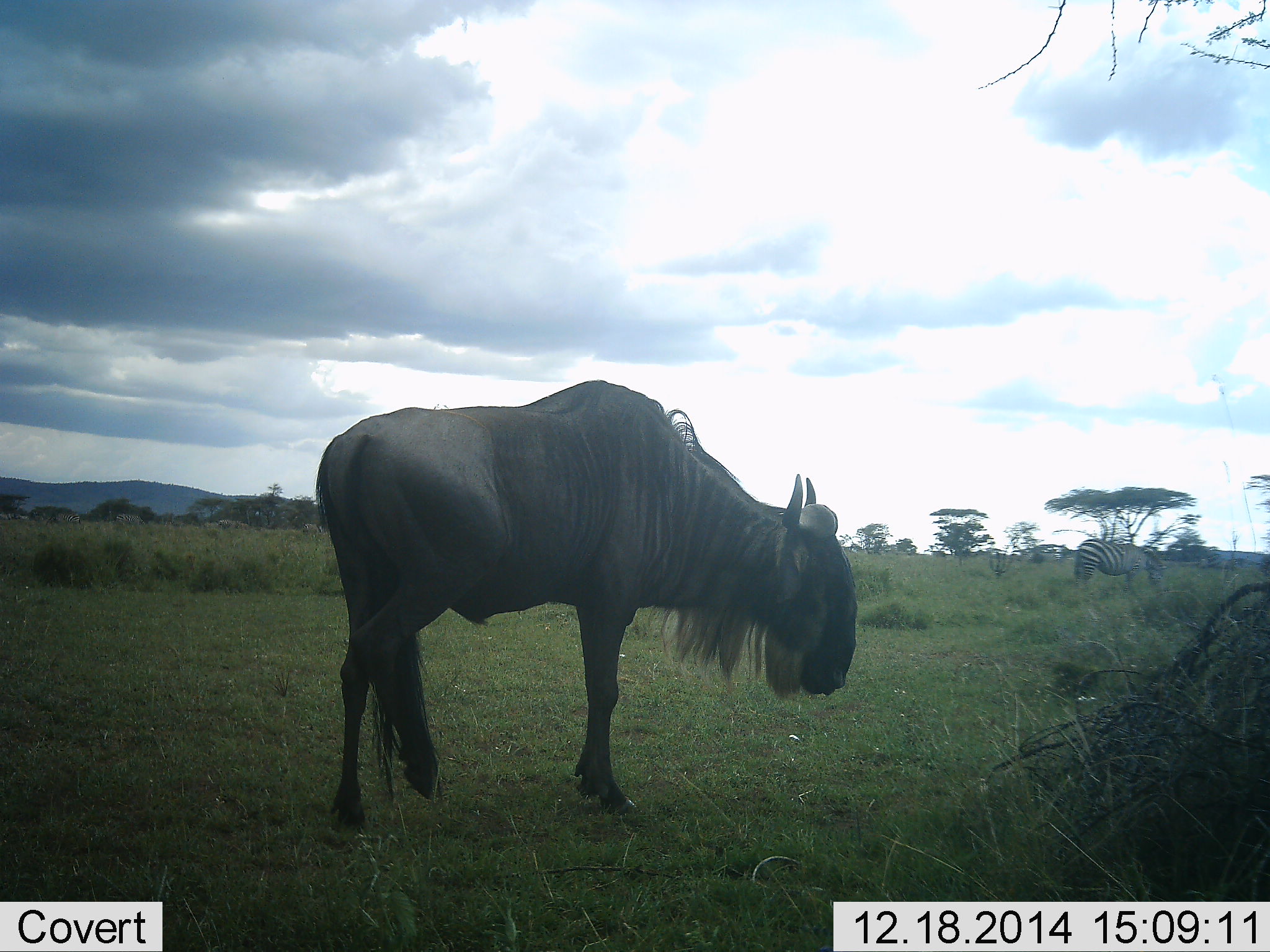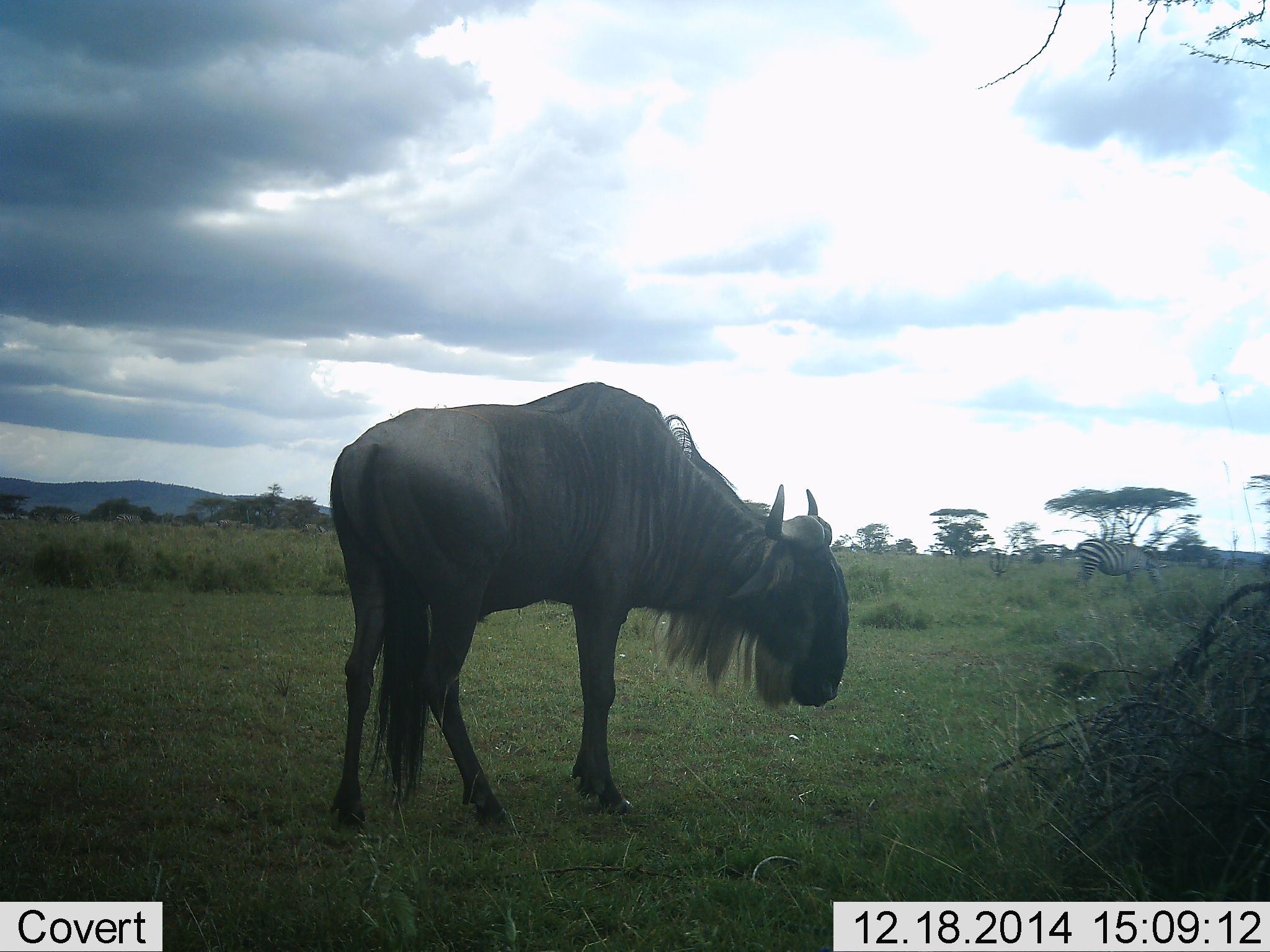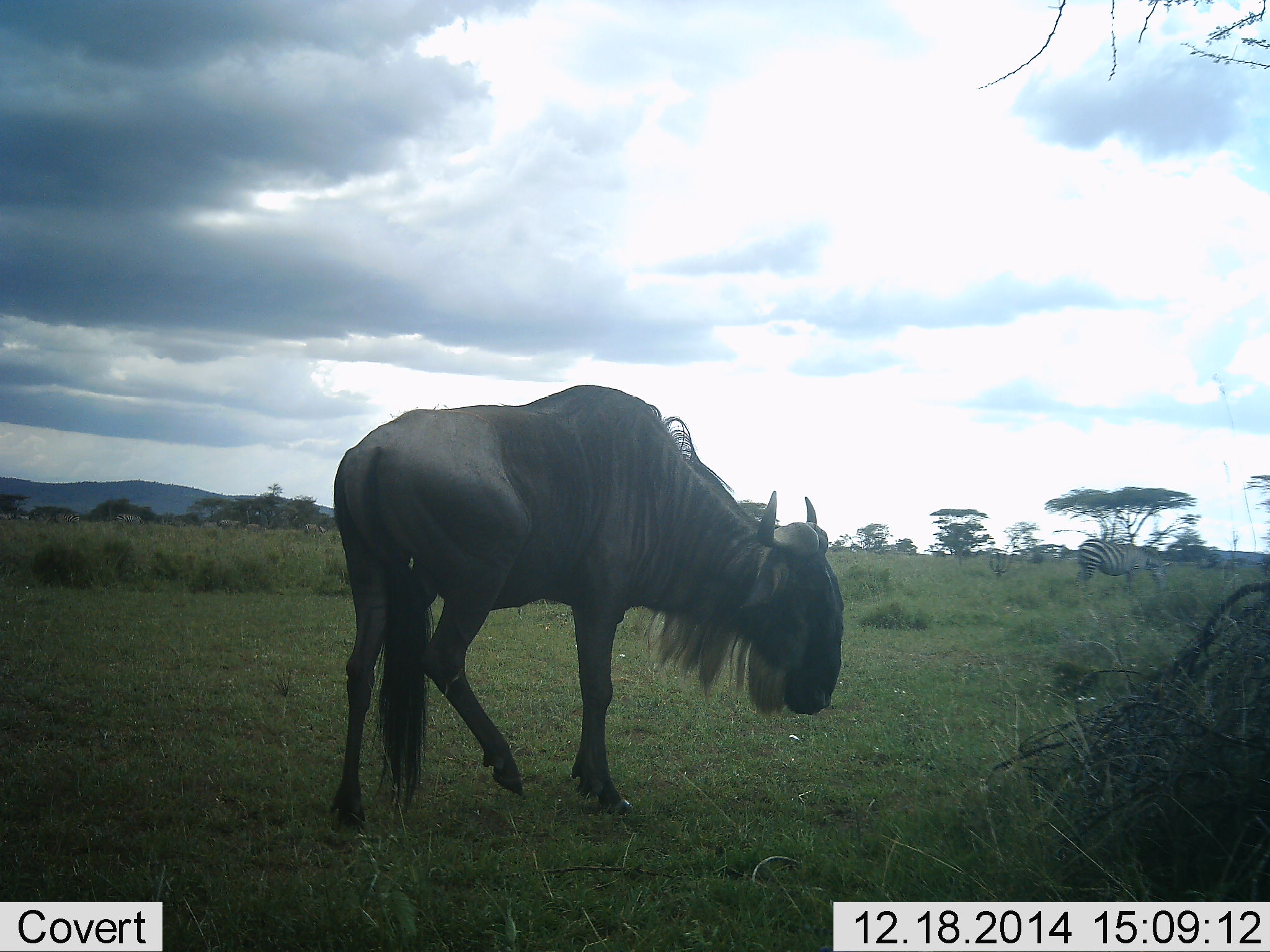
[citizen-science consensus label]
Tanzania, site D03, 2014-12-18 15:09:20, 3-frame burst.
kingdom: Animalia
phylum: Chordata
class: Mammalia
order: Artiodactyla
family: Bovidae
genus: Connochaetes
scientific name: Connochaetes taurinus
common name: blue wildebeest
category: wildebeest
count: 1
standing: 100%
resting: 0%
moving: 0%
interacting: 0%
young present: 0%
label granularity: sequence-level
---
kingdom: Animalia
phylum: Chordata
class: Mammalia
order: Perissodactyla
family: Equidae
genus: Equus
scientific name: Equus quagga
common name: plains zebra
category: zebra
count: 1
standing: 70%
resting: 0%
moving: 20%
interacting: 0%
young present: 0%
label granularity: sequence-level